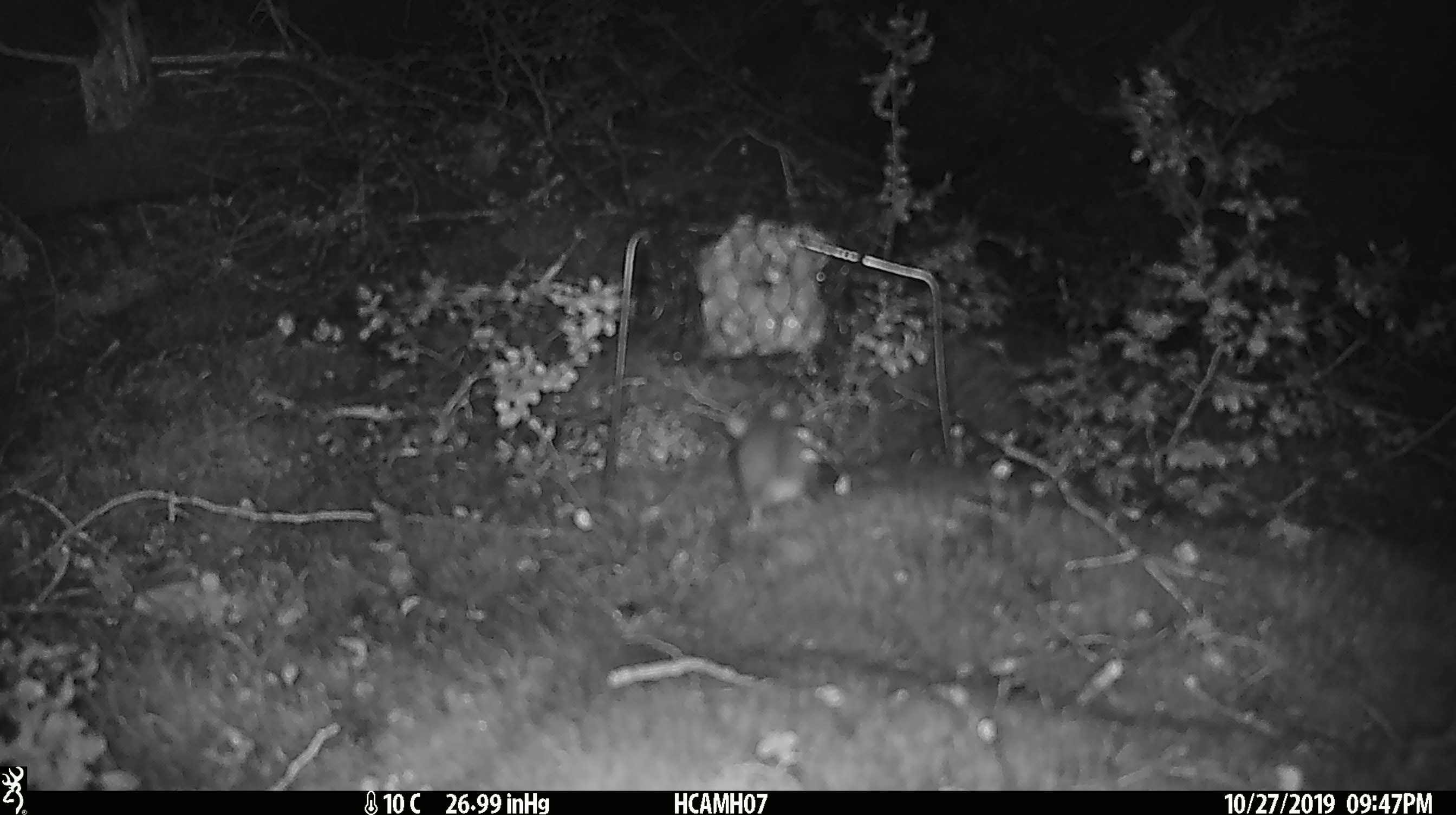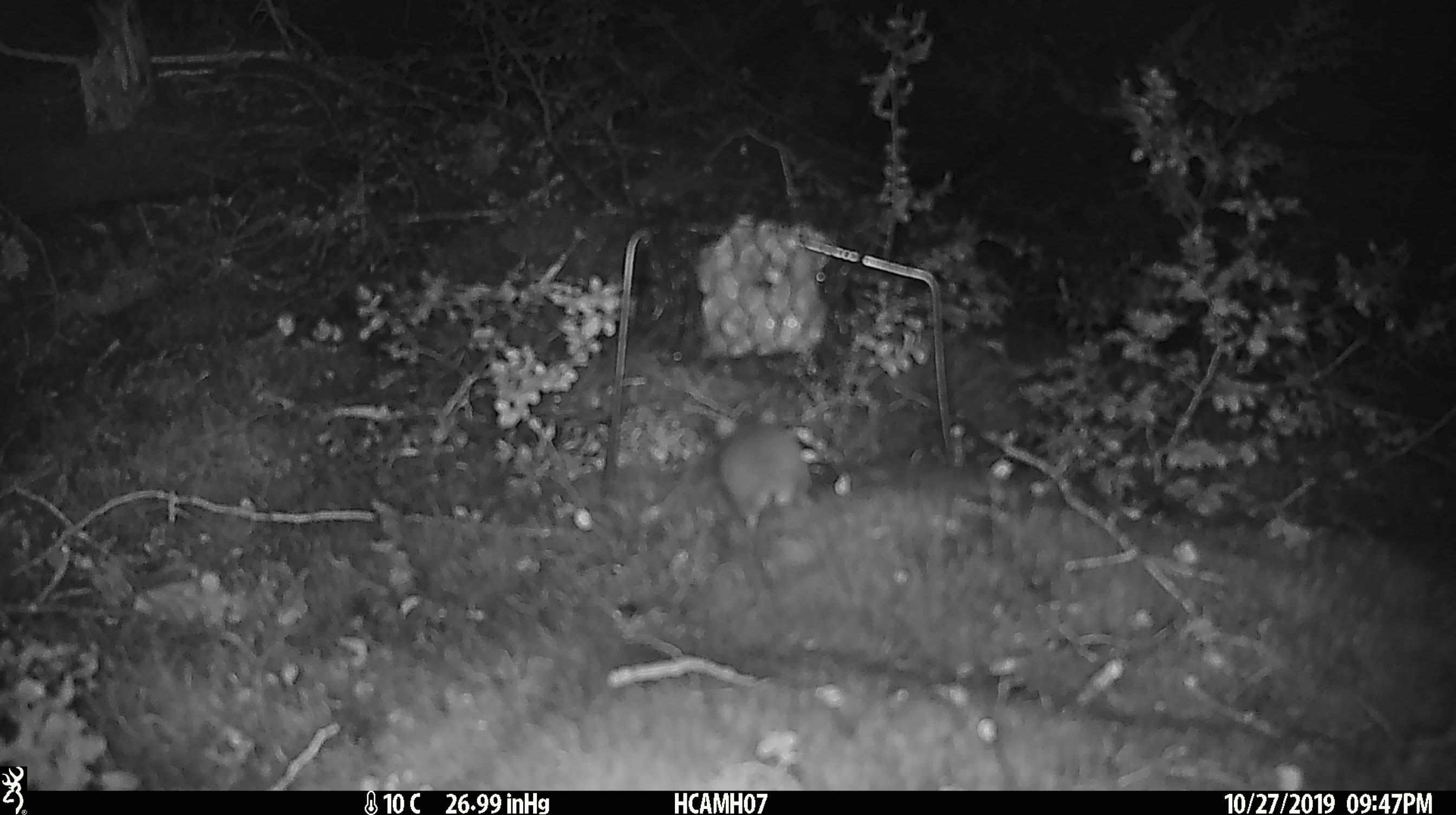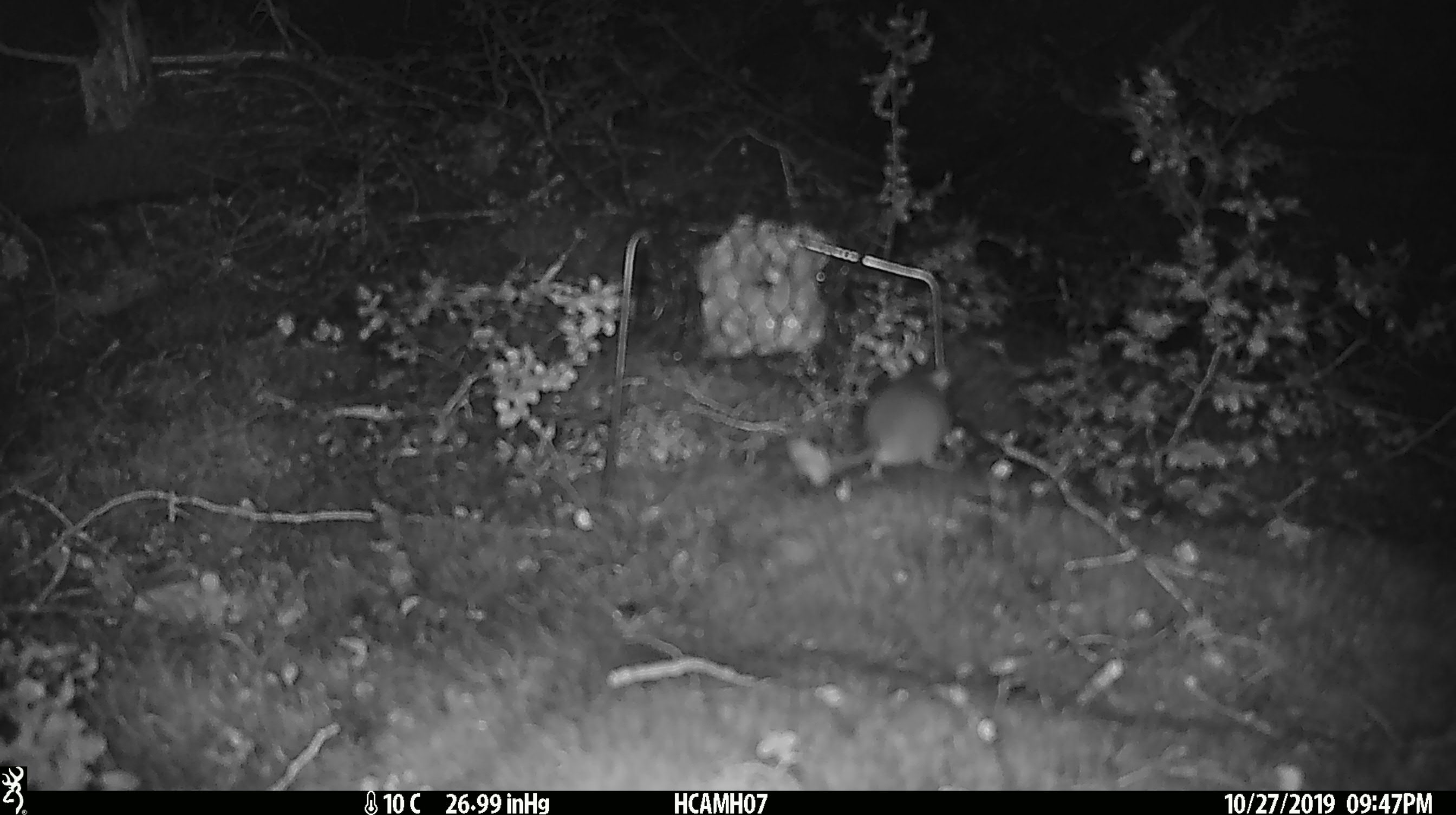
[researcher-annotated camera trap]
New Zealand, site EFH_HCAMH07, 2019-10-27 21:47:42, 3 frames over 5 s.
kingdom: Animalia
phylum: Chordata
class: Mammalia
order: Rodentia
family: Muridae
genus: Mus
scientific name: Mus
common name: mouse